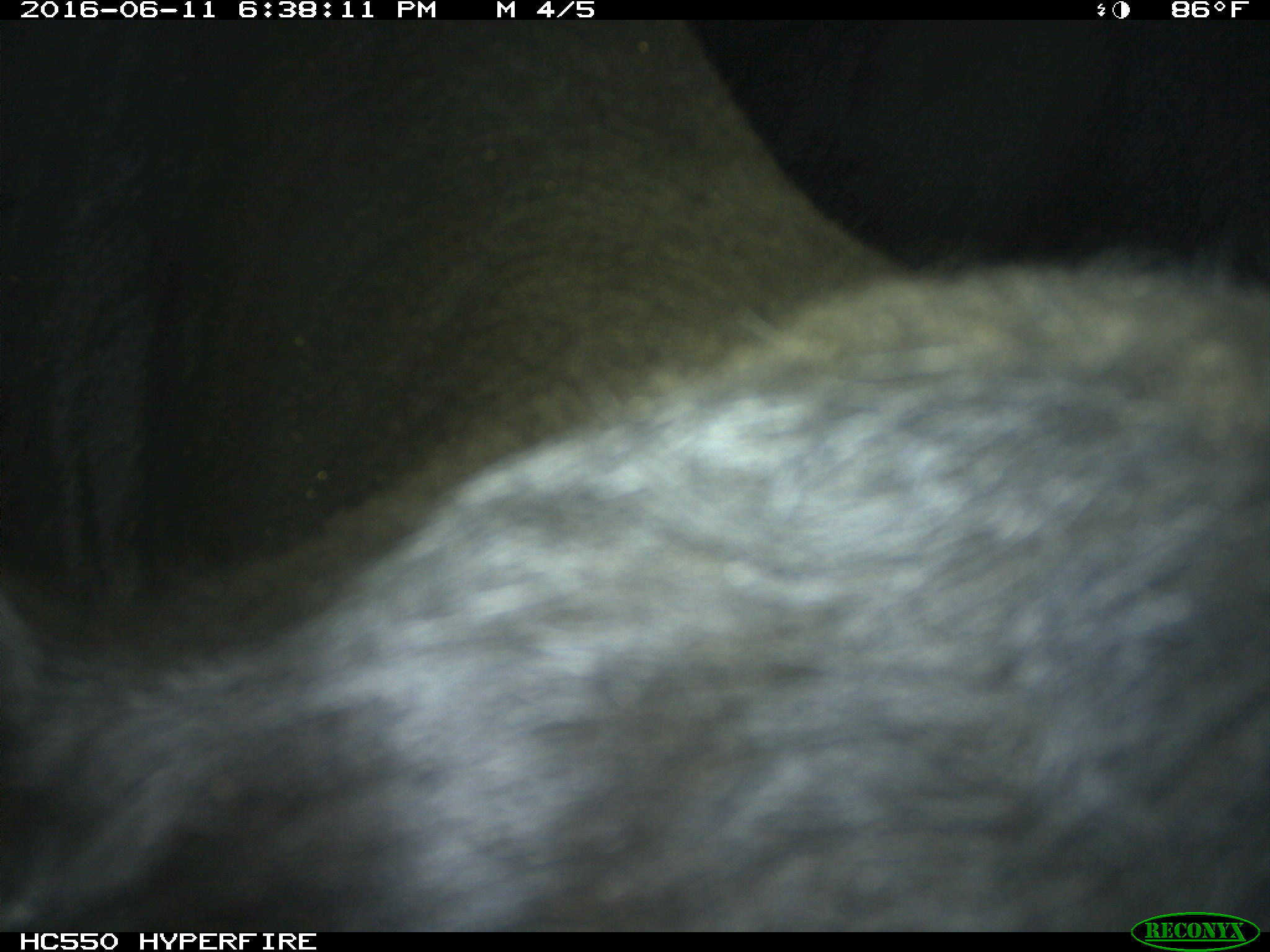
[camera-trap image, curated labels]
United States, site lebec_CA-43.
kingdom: Animalia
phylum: Chordata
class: Mammalia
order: Artiodactyla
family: Bovidae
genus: Bos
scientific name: Bos taurus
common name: domestic cow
Bos taurus (domestic cow).